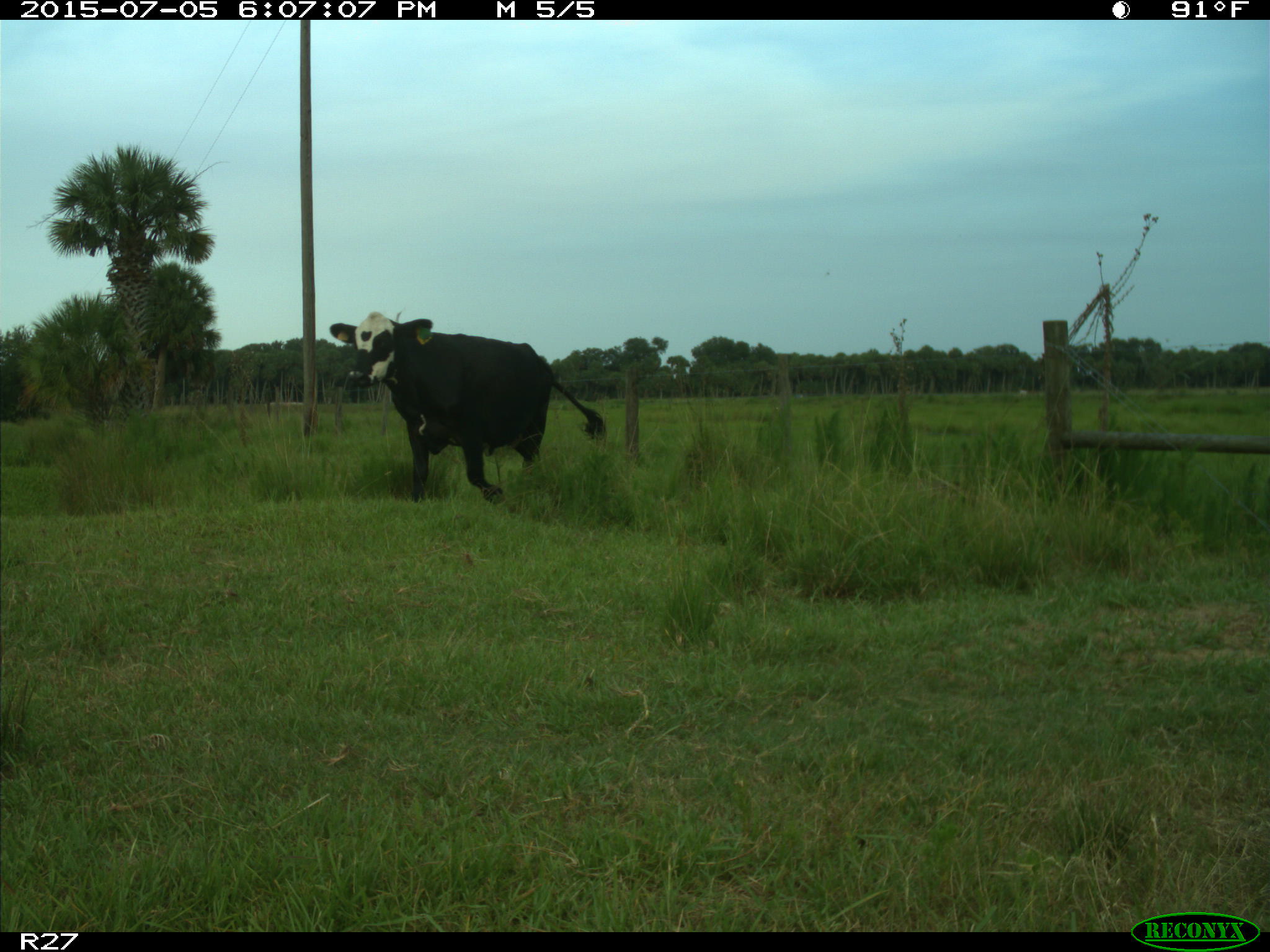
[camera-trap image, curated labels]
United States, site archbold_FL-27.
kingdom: Animalia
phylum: Chordata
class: Mammalia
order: Artiodactyla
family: Bovidae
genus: Bos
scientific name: Bos taurus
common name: domestic cow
Bos taurus (domestic cow).